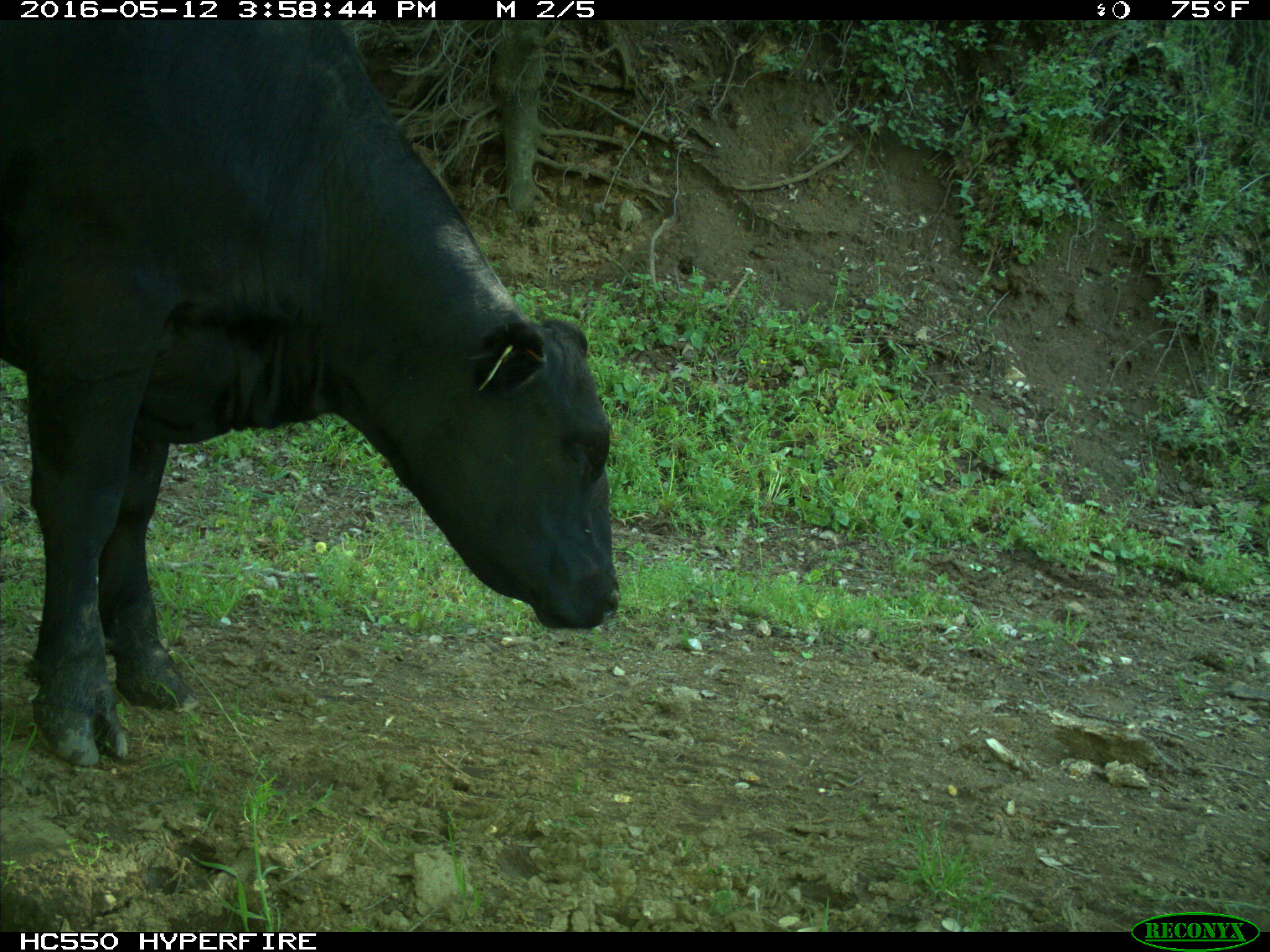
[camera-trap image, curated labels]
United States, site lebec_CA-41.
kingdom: Animalia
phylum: Chordata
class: Mammalia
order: Artiodactyla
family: Bovidae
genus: Bos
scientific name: Bos taurus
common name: domestic cow